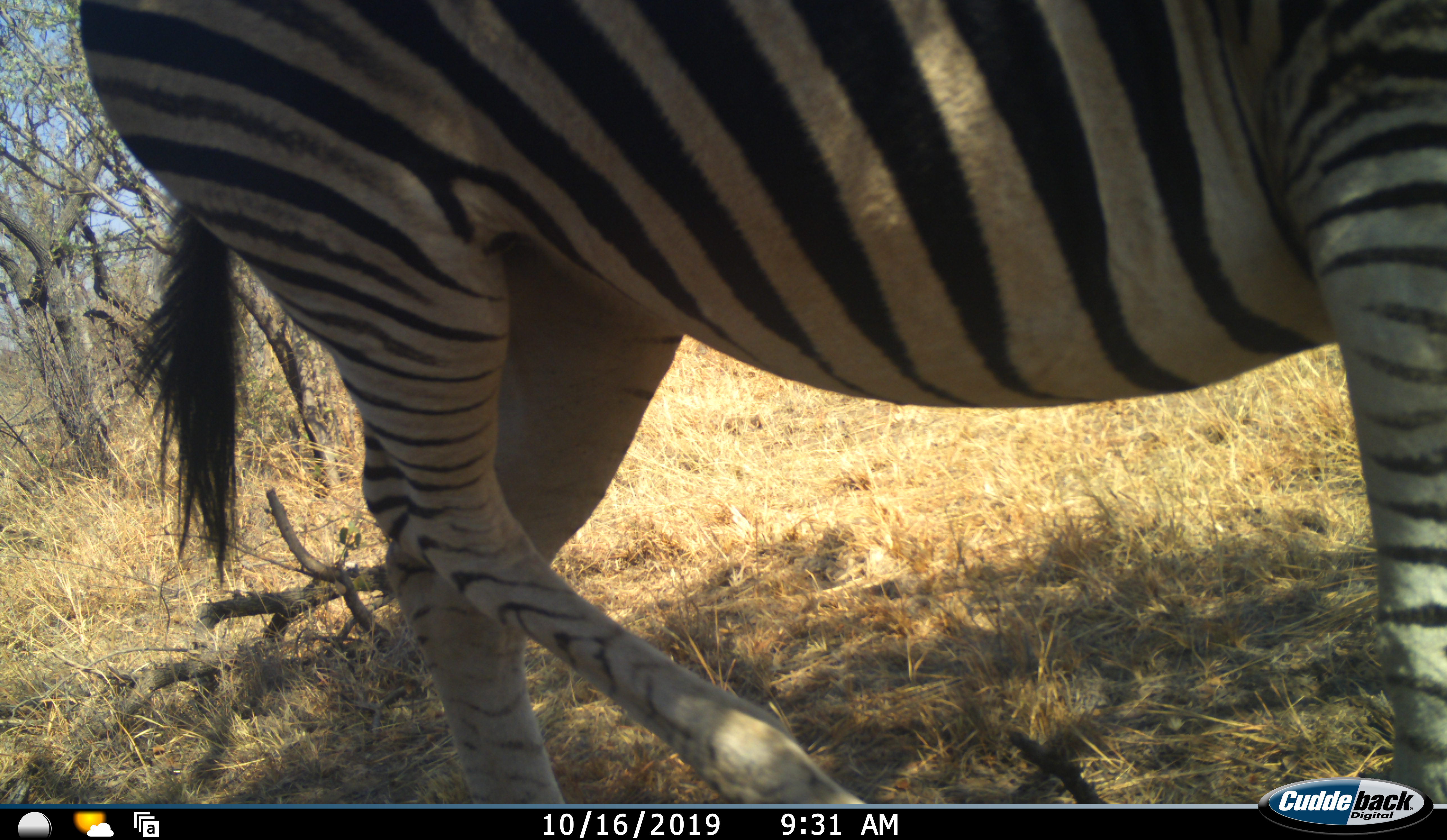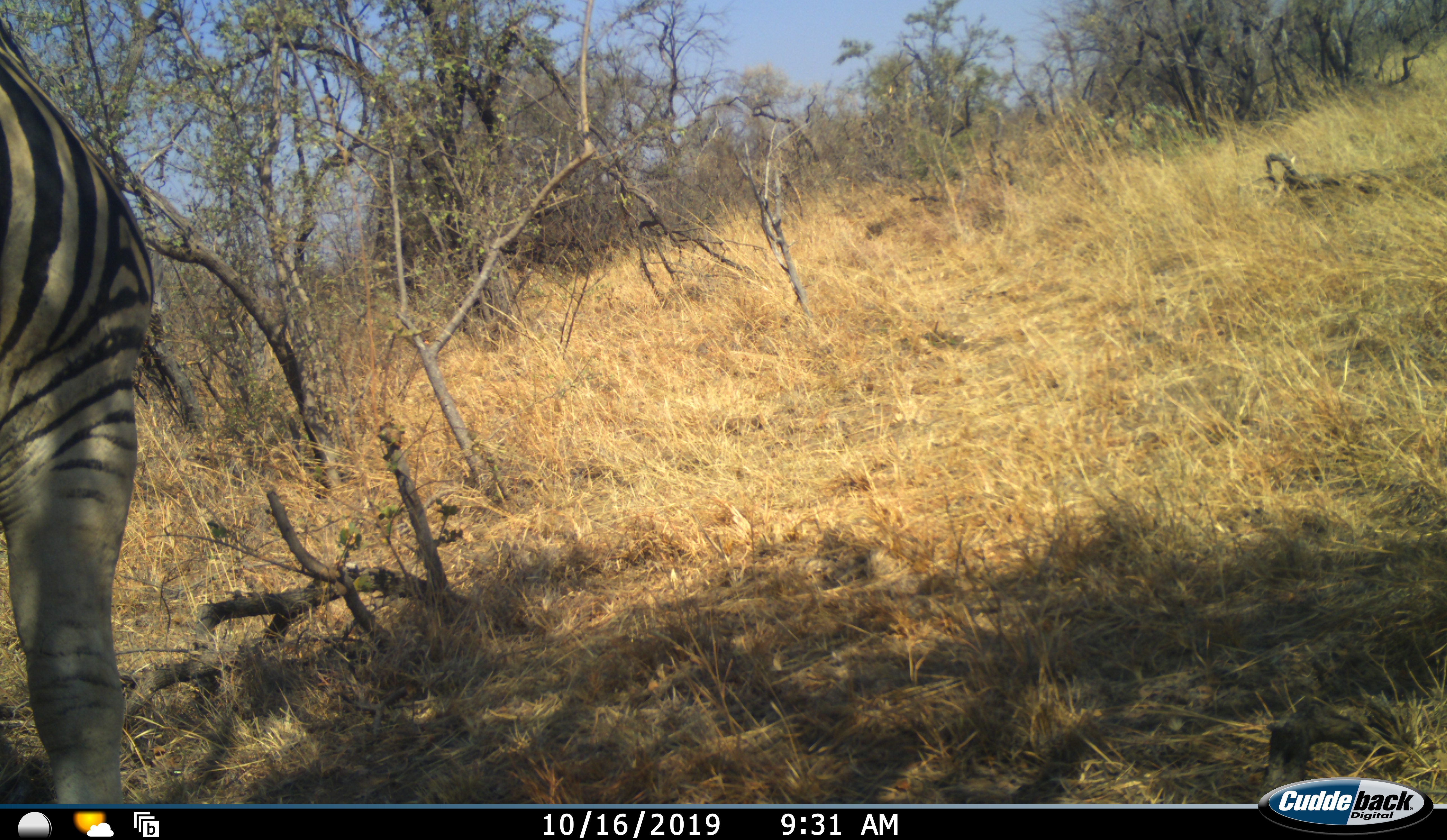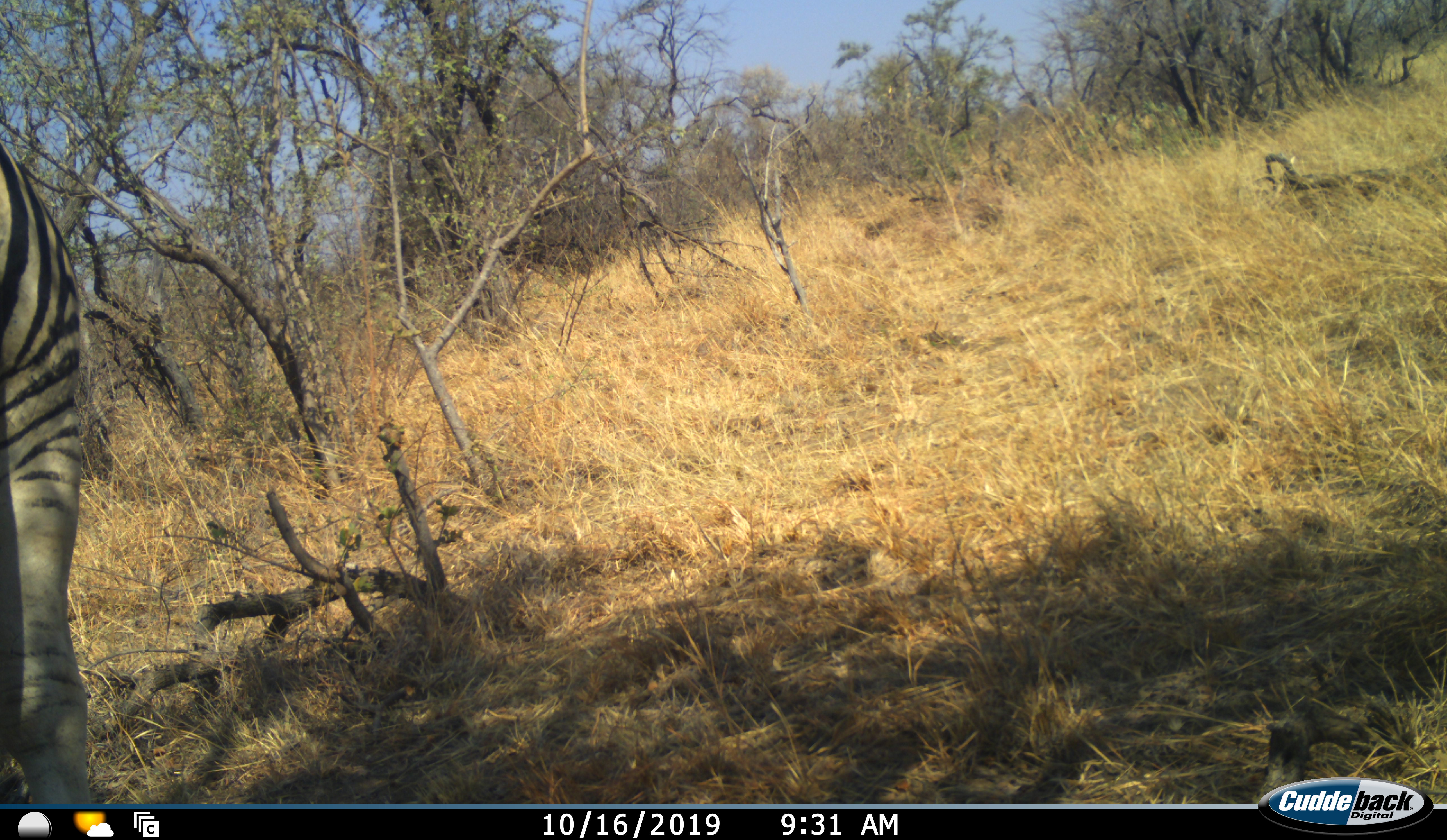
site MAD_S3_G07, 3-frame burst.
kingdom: Animalia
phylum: Chordata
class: Mammalia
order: Perissodactyla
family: Equidae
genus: Equus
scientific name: Equus quagga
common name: plains zebra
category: zebraplains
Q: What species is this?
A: Zebraplains (plains zebra) (Equus quagga).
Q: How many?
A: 1.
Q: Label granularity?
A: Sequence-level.